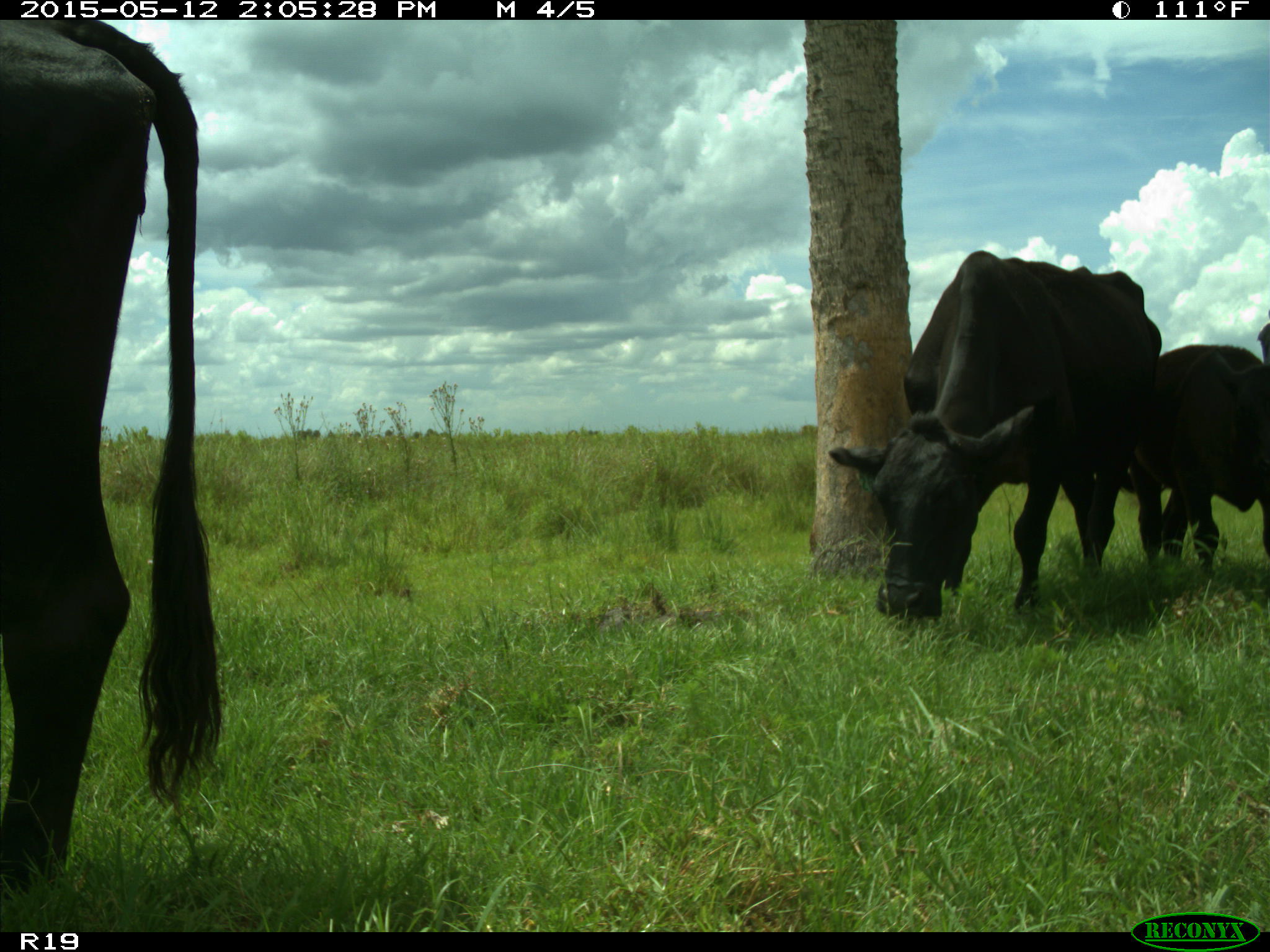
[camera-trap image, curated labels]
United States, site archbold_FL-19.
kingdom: Animalia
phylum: Chordata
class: Mammalia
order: Artiodactyla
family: Bovidae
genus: Bos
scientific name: Bos taurus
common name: domestic cow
Bos taurus (domestic cow).